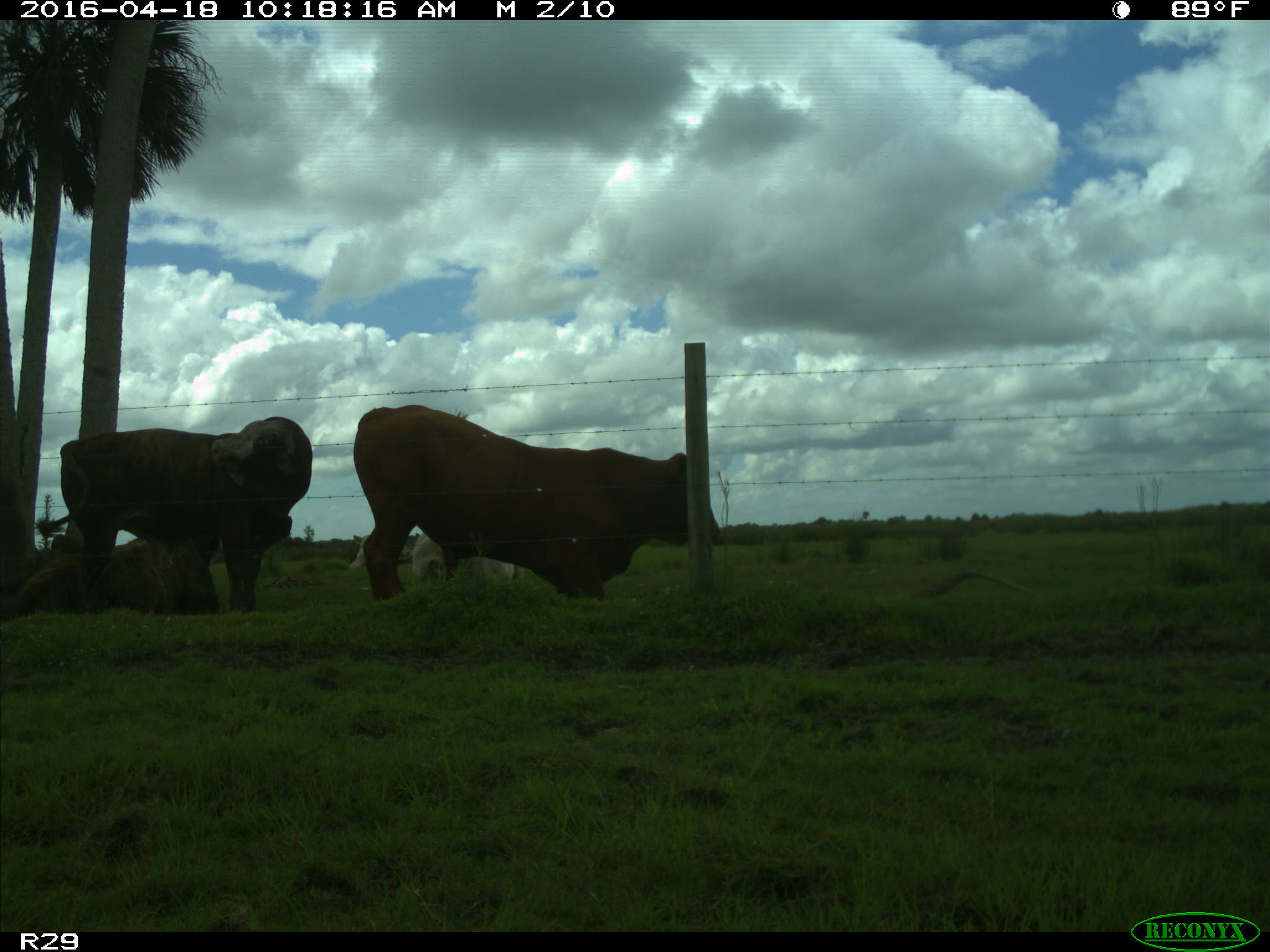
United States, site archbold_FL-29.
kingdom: Animalia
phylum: Chordata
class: Mammalia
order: Artiodactyla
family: Bovidae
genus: Bos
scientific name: Bos taurus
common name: domestic cow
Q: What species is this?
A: Bos taurus (domestic cow).